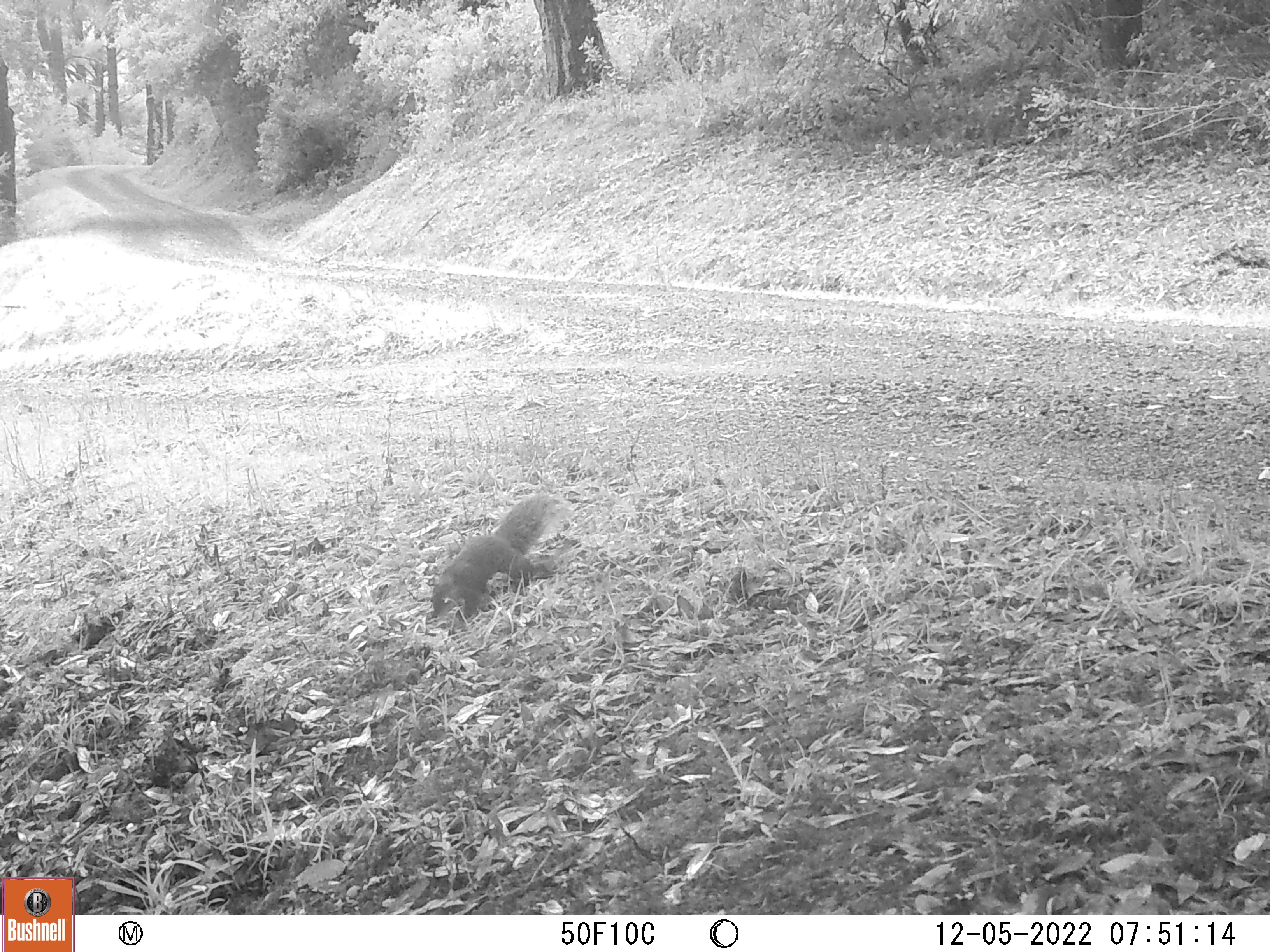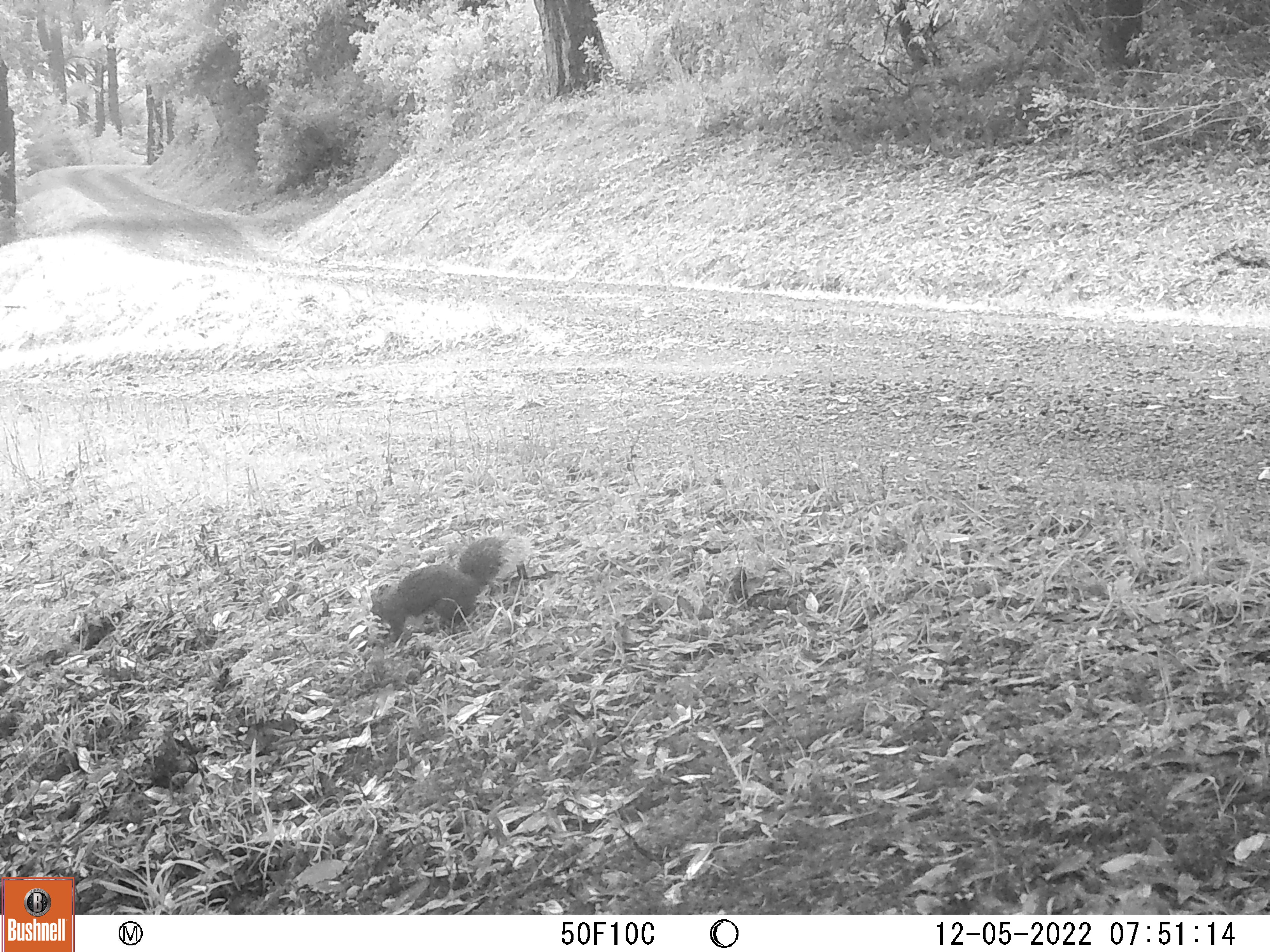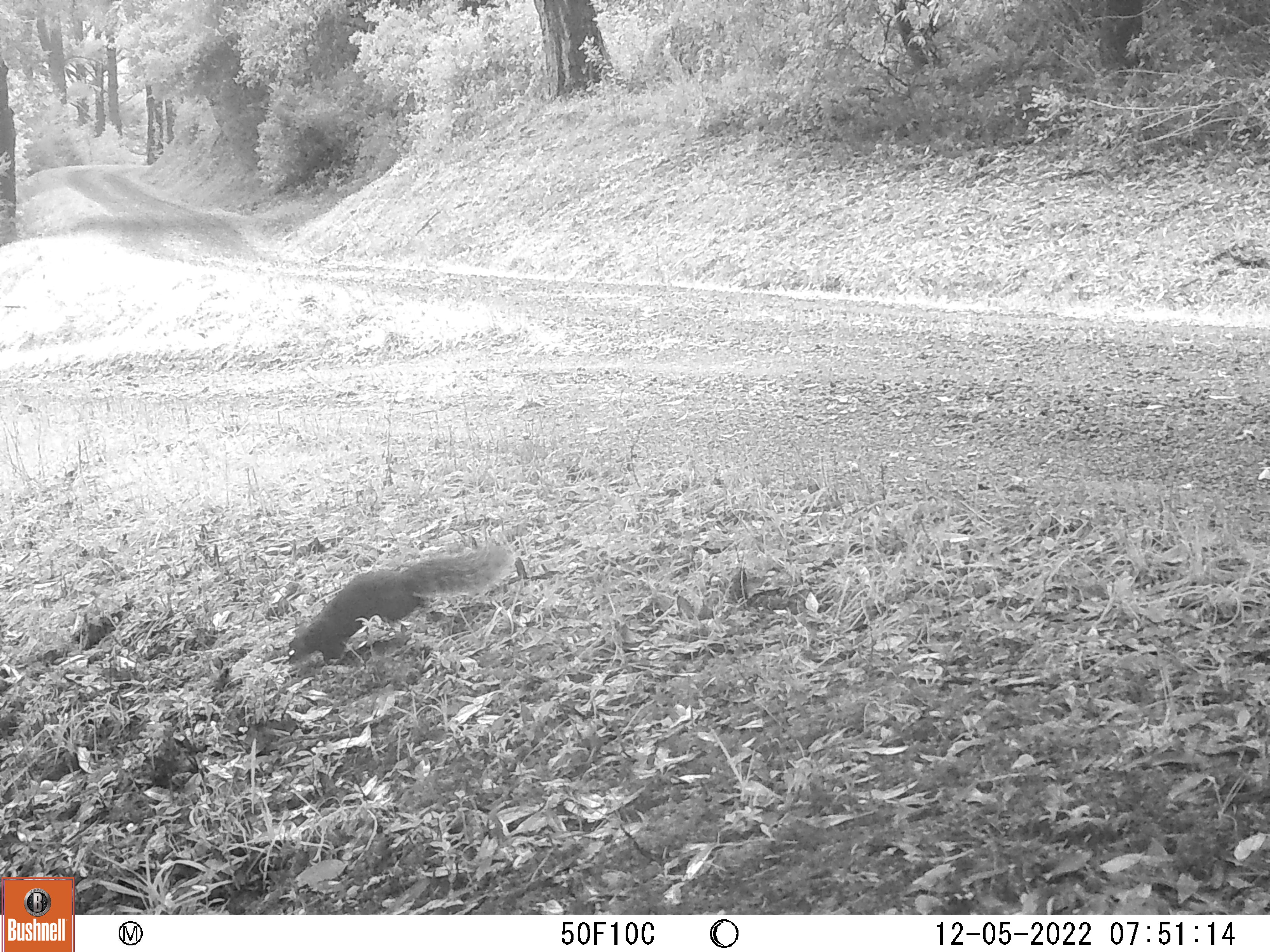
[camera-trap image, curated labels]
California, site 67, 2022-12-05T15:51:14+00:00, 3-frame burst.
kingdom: Animalia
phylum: Chordata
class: Mammalia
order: Rodentia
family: Sciuridae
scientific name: Sciuridae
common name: squirrel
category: unknown squirrel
Unknown squirrel (squirrel) (Sciuridae).